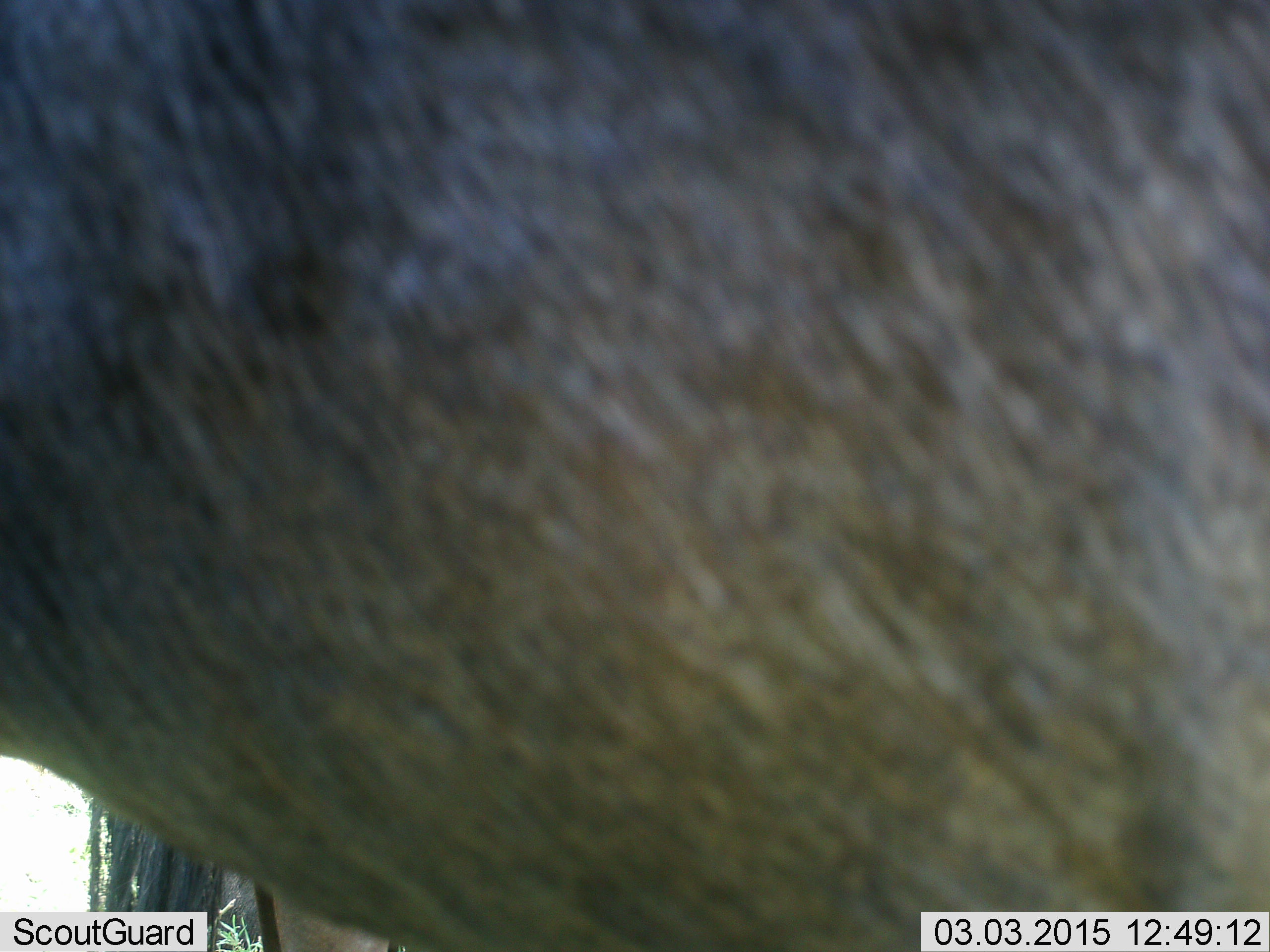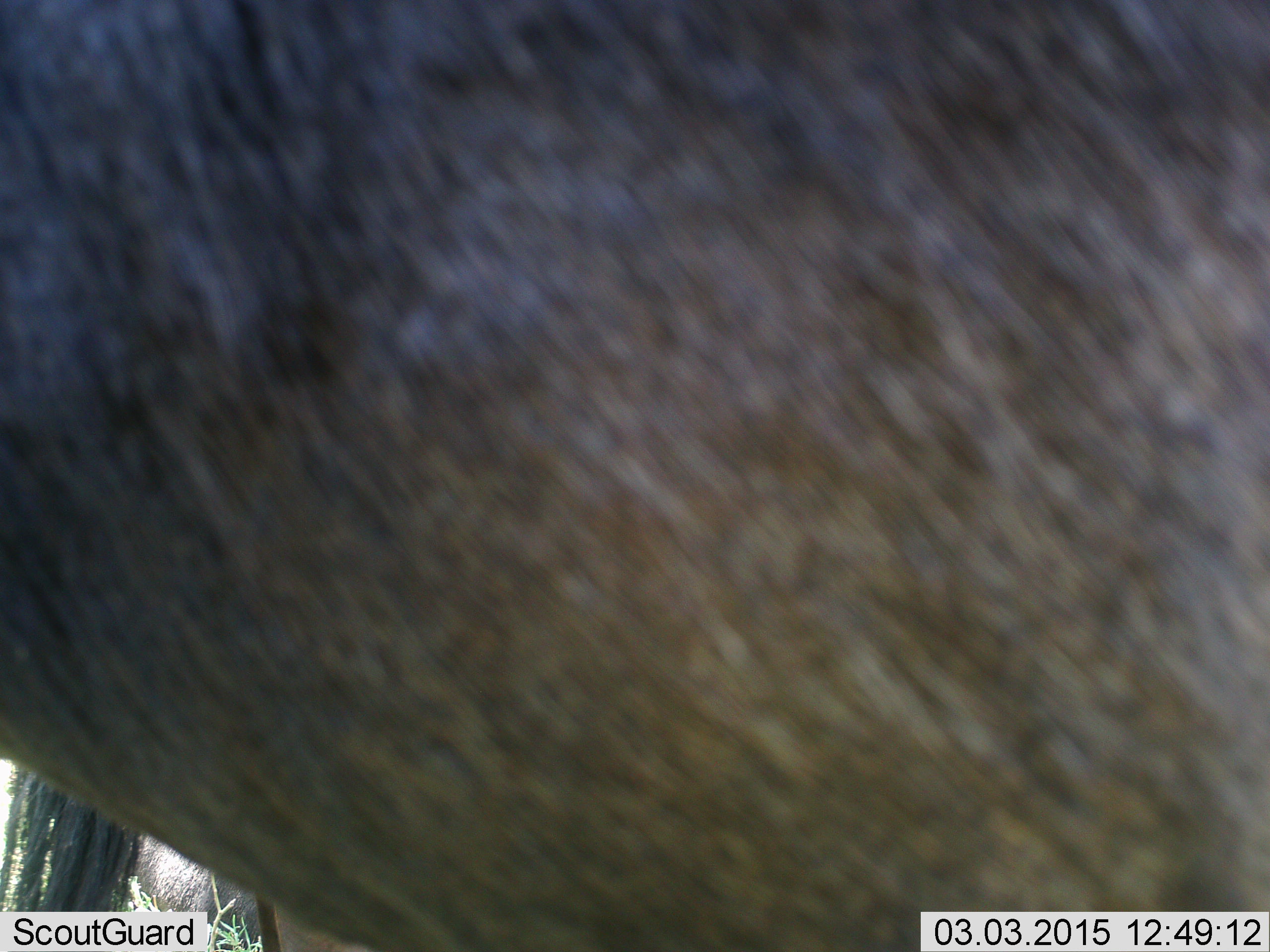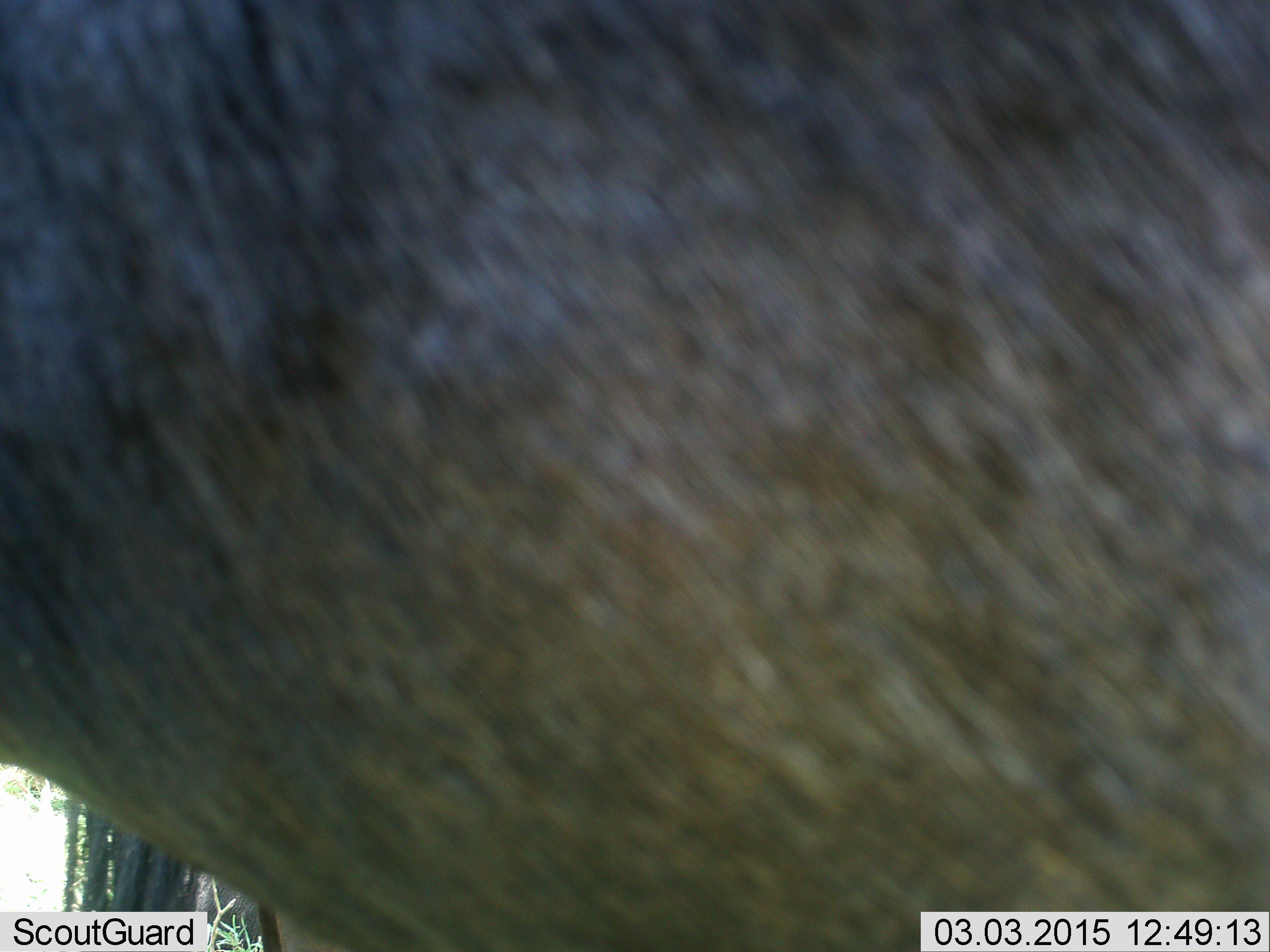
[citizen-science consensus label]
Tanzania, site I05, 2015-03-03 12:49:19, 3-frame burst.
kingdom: Animalia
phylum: Chordata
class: Mammalia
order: Artiodactyla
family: Bovidae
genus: Connochaetes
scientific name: Connochaetes taurinus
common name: blue wildebeest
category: wildebeest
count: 1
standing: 90%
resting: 0%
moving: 10%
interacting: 0%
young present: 0%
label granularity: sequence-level